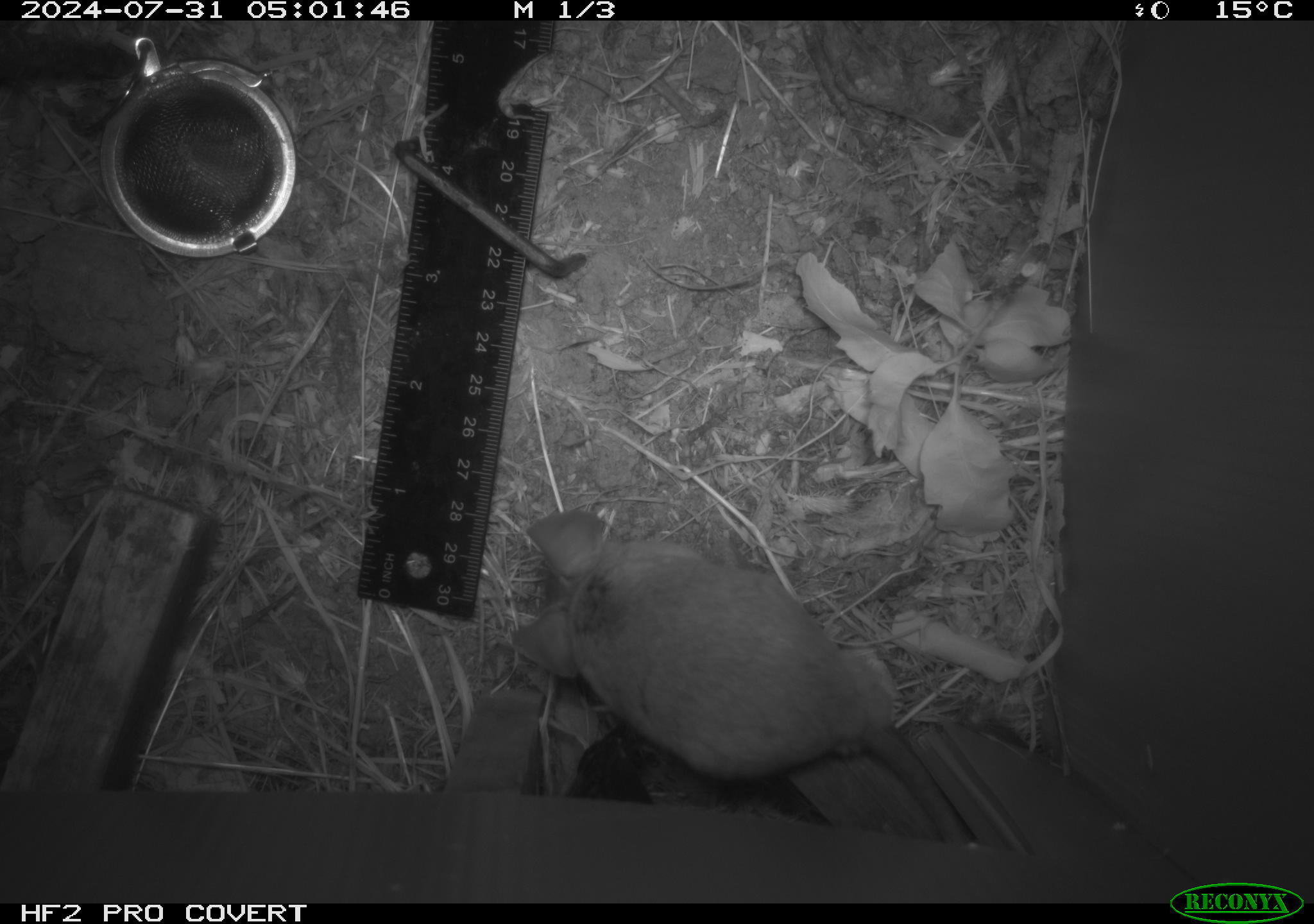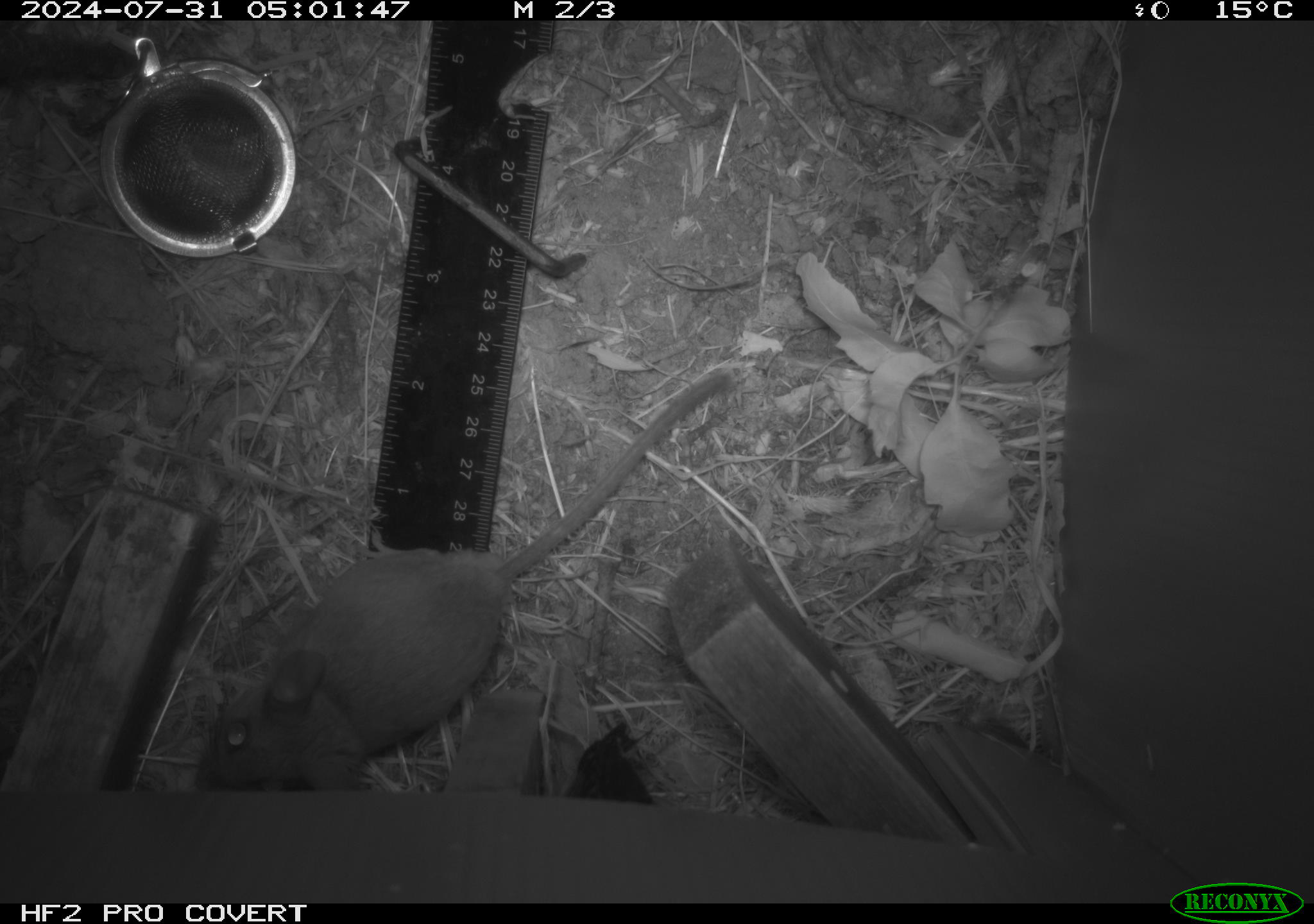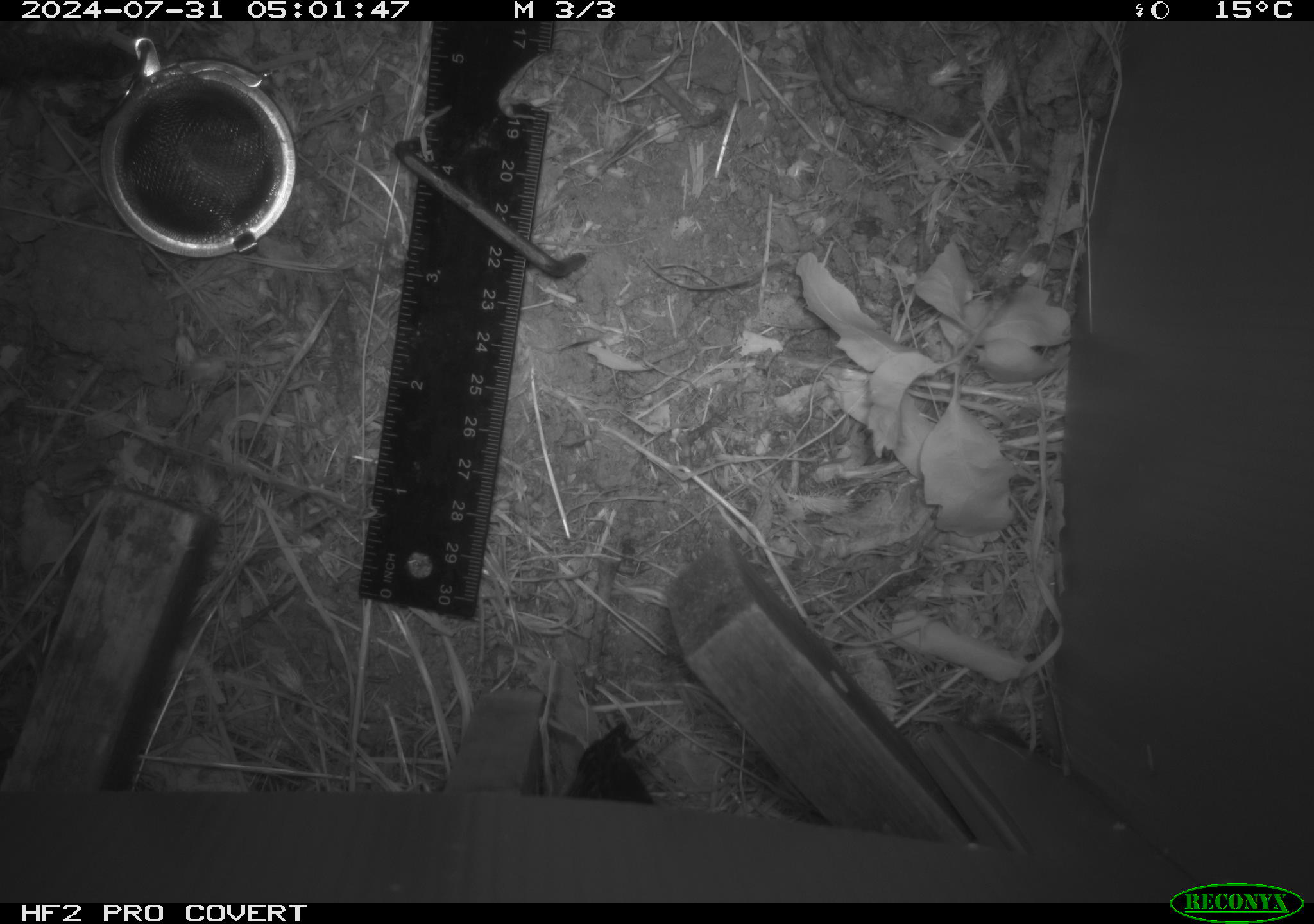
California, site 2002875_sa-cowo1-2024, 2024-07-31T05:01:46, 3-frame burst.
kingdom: Animalia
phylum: Chordata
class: Mammalia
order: Rodentia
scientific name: Rodentia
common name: rodent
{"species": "rodent (Rodentia)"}